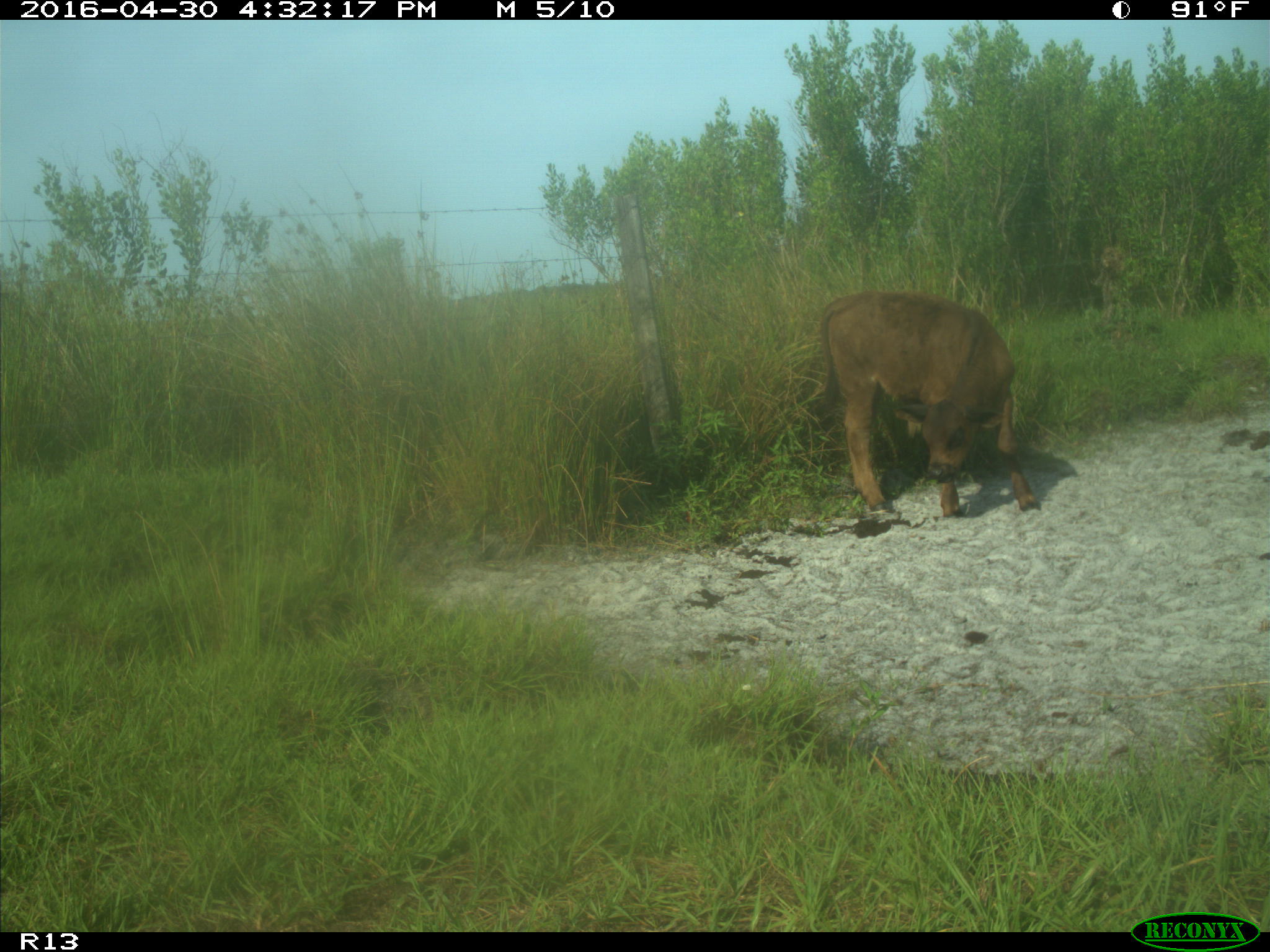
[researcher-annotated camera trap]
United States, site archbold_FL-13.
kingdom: Animalia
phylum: Chordata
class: Mammalia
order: Artiodactyla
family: Bovidae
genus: Bos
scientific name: Bos taurus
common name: domestic cow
Bos taurus (domestic cow).